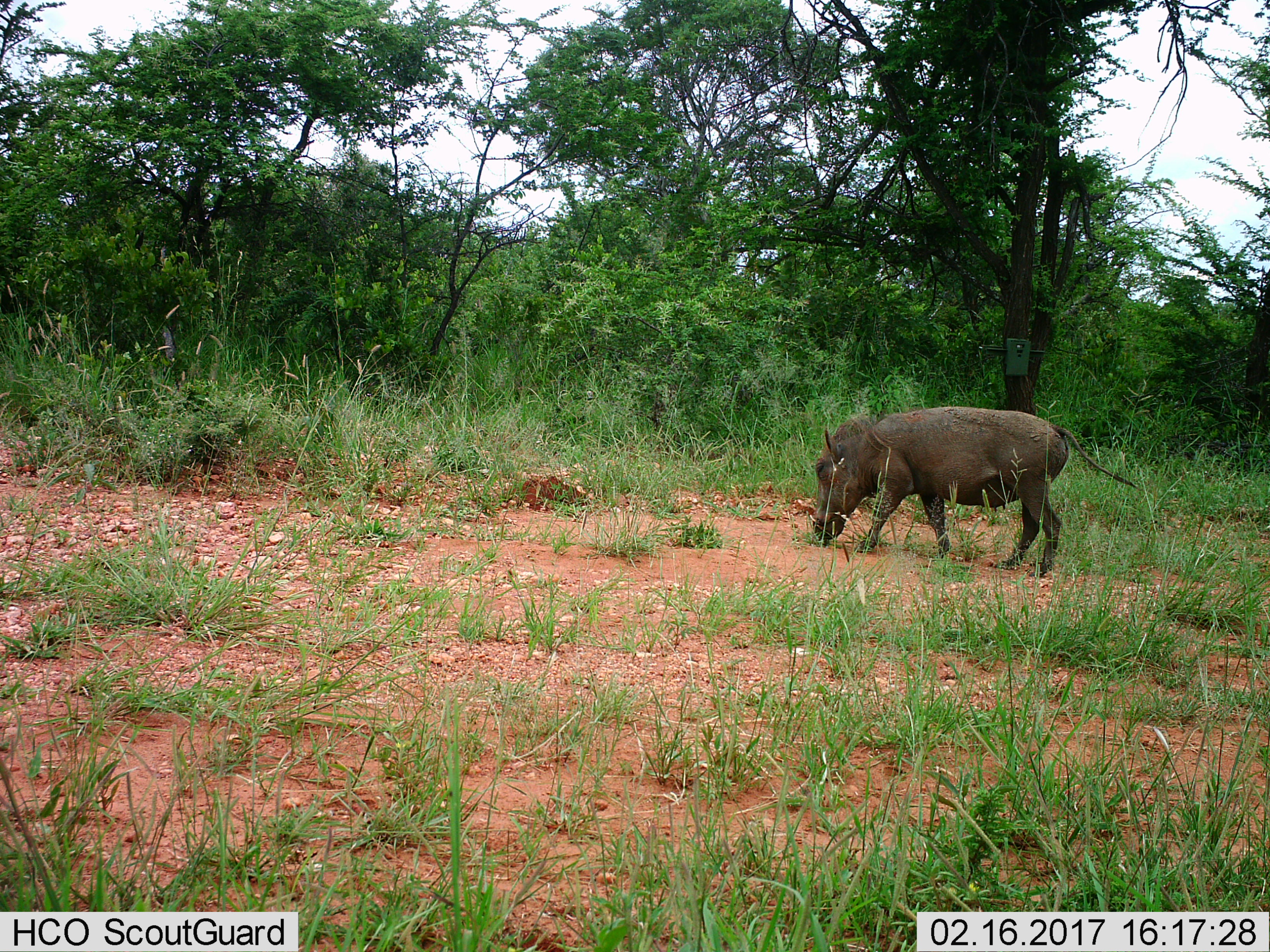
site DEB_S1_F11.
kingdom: Animalia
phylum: Chordata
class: Mammalia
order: Artiodactyla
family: Suidae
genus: Phacochoerus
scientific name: Phacochoerus africanus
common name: warthog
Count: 1.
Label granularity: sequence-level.